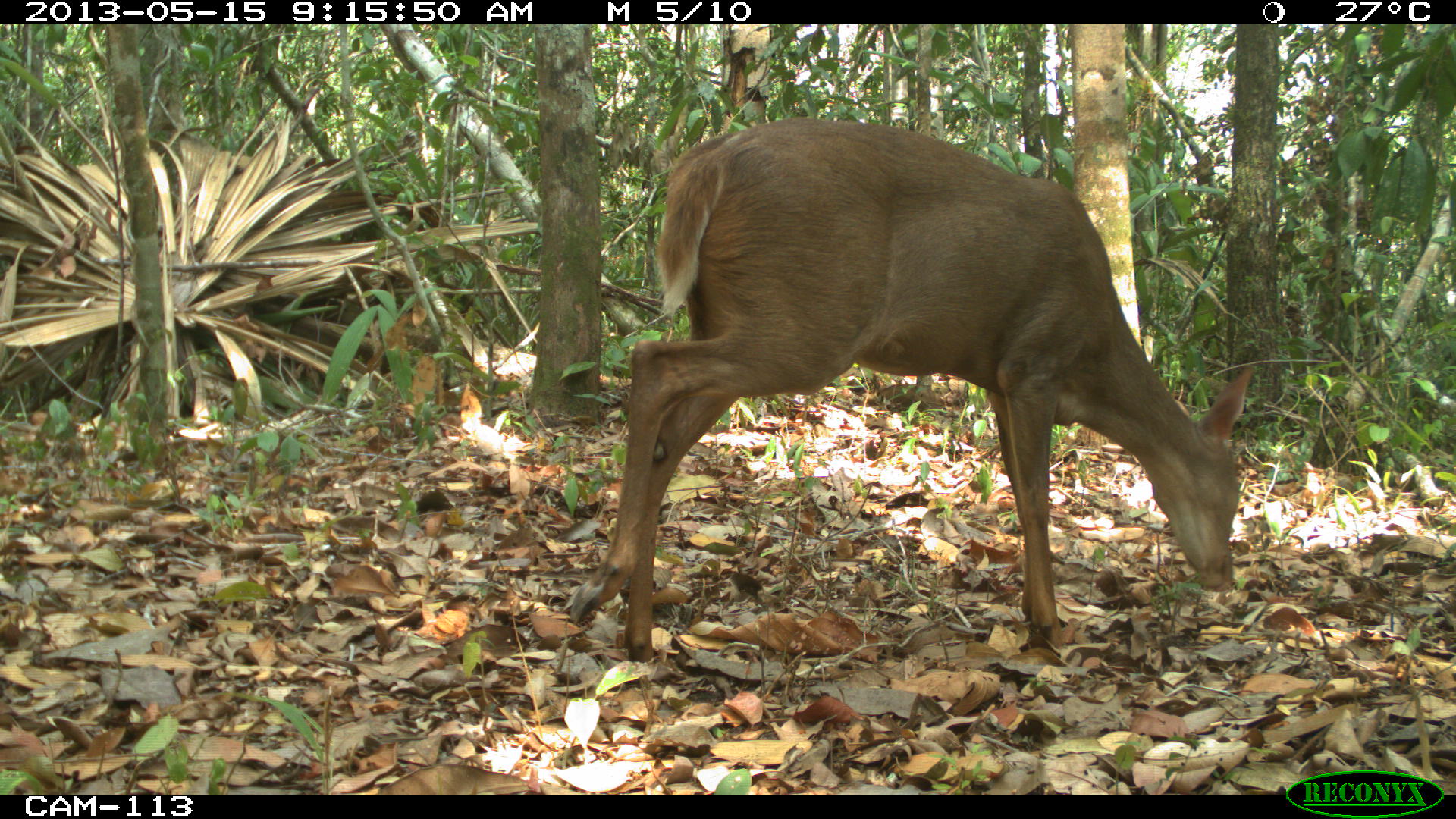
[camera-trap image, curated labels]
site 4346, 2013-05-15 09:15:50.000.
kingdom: Animalia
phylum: Chordata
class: Mammalia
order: Artiodactyla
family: Cervidae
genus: Odocoileus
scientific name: Odocoileus pandora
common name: yucatán brown brocket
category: mazama pandora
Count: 1.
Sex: female.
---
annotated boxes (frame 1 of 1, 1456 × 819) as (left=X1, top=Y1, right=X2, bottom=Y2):
mazama pandora: (left=564, top=113, right=1254, bottom=667)